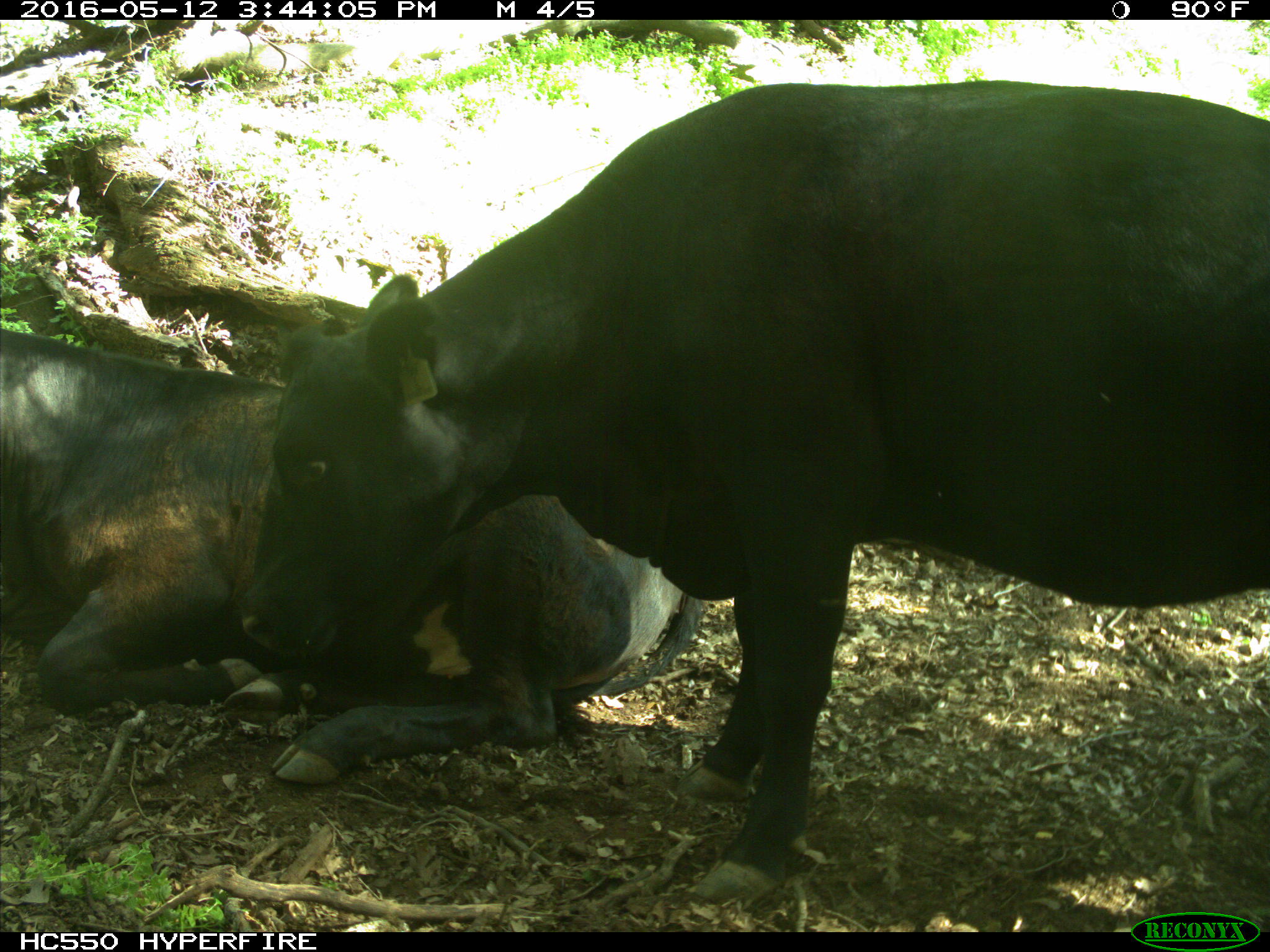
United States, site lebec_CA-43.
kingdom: Animalia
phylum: Chordata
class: Mammalia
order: Artiodactyla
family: Bovidae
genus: Bos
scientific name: Bos taurus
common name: domestic cow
Bos taurus (domestic cow).